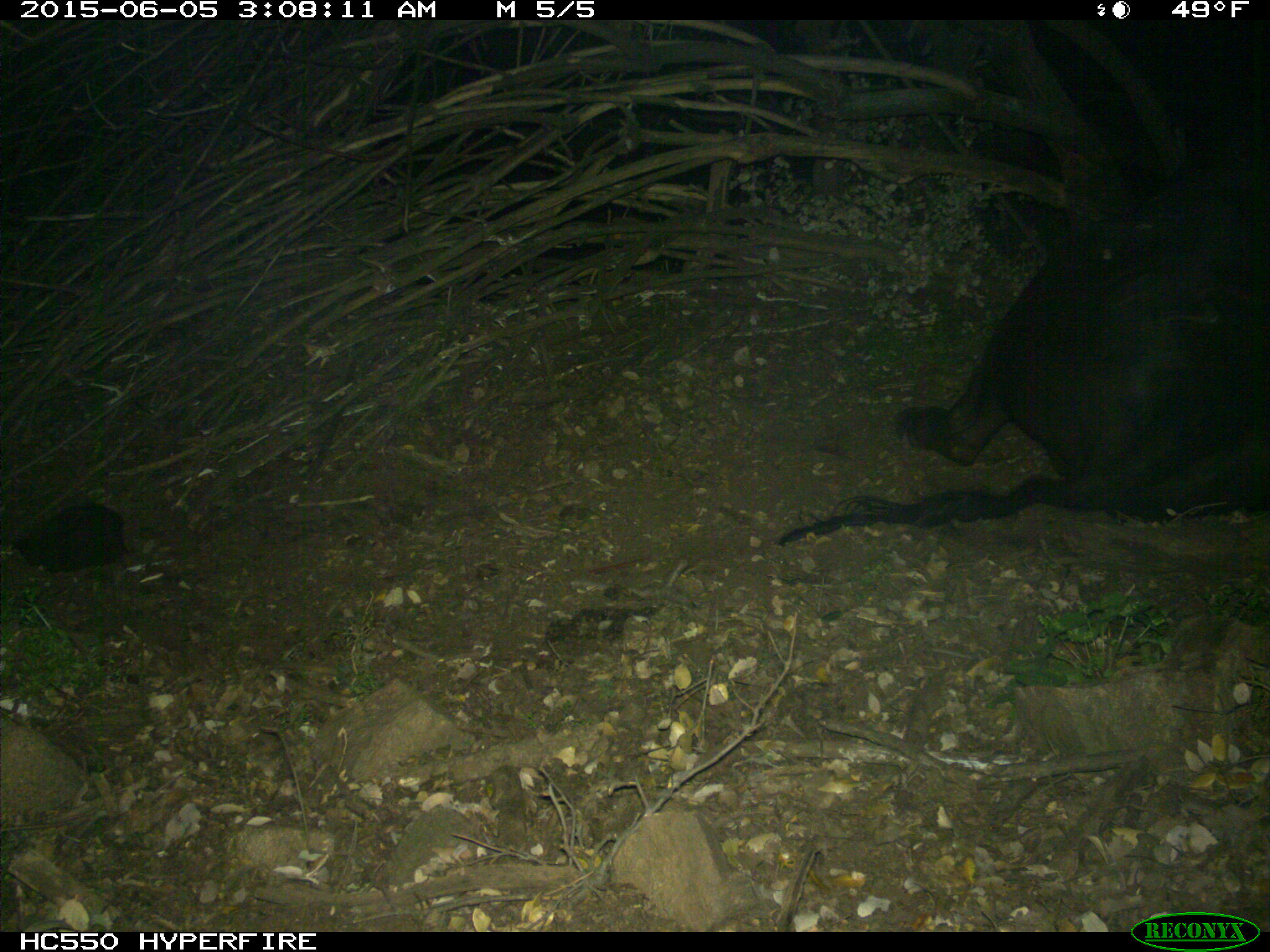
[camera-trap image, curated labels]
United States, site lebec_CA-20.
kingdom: Animalia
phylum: Chordata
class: Mammalia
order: Artiodactyla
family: Bovidae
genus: Bos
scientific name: Bos taurus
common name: domestic cow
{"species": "Bos taurus (domestic cow)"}